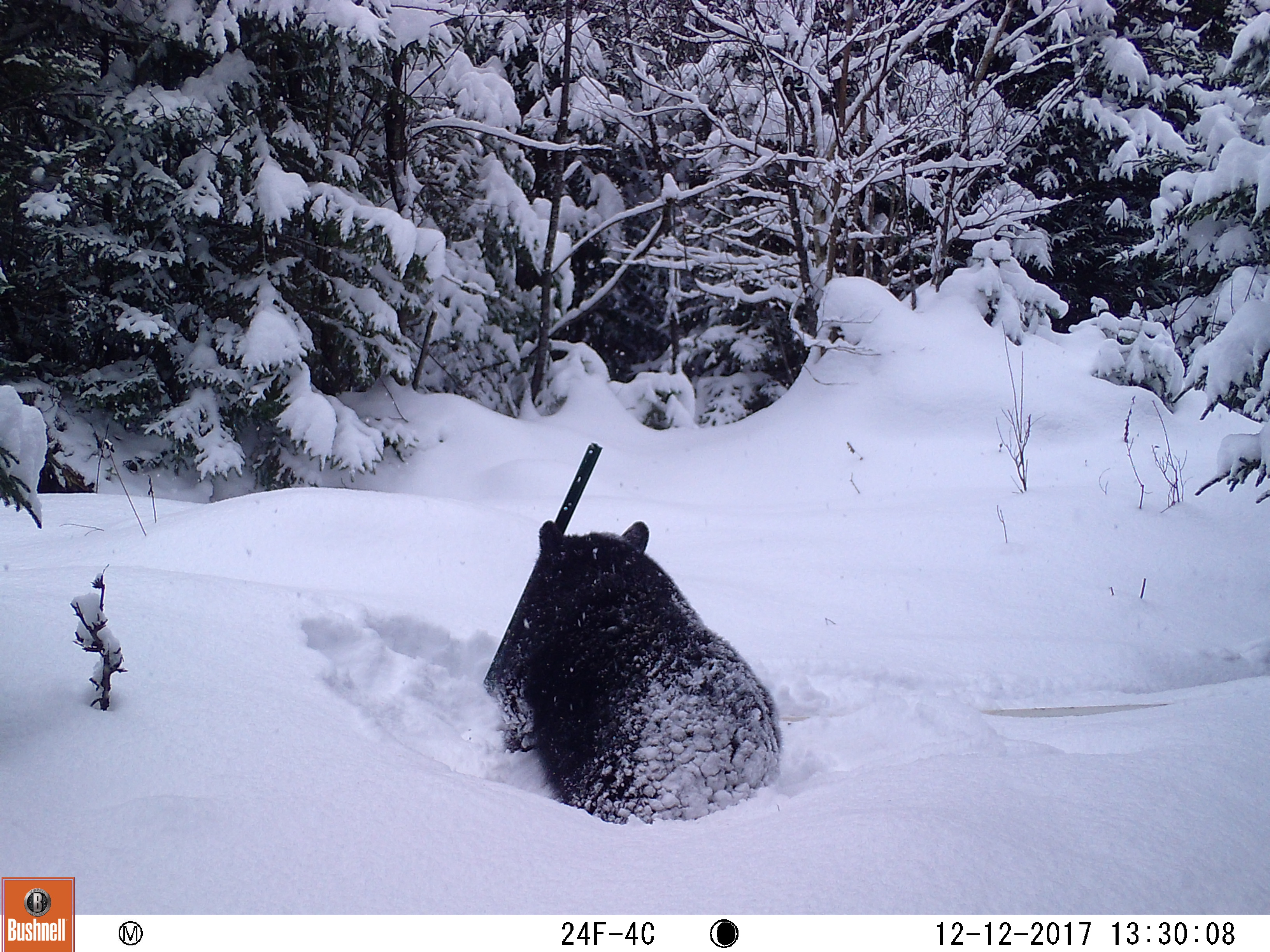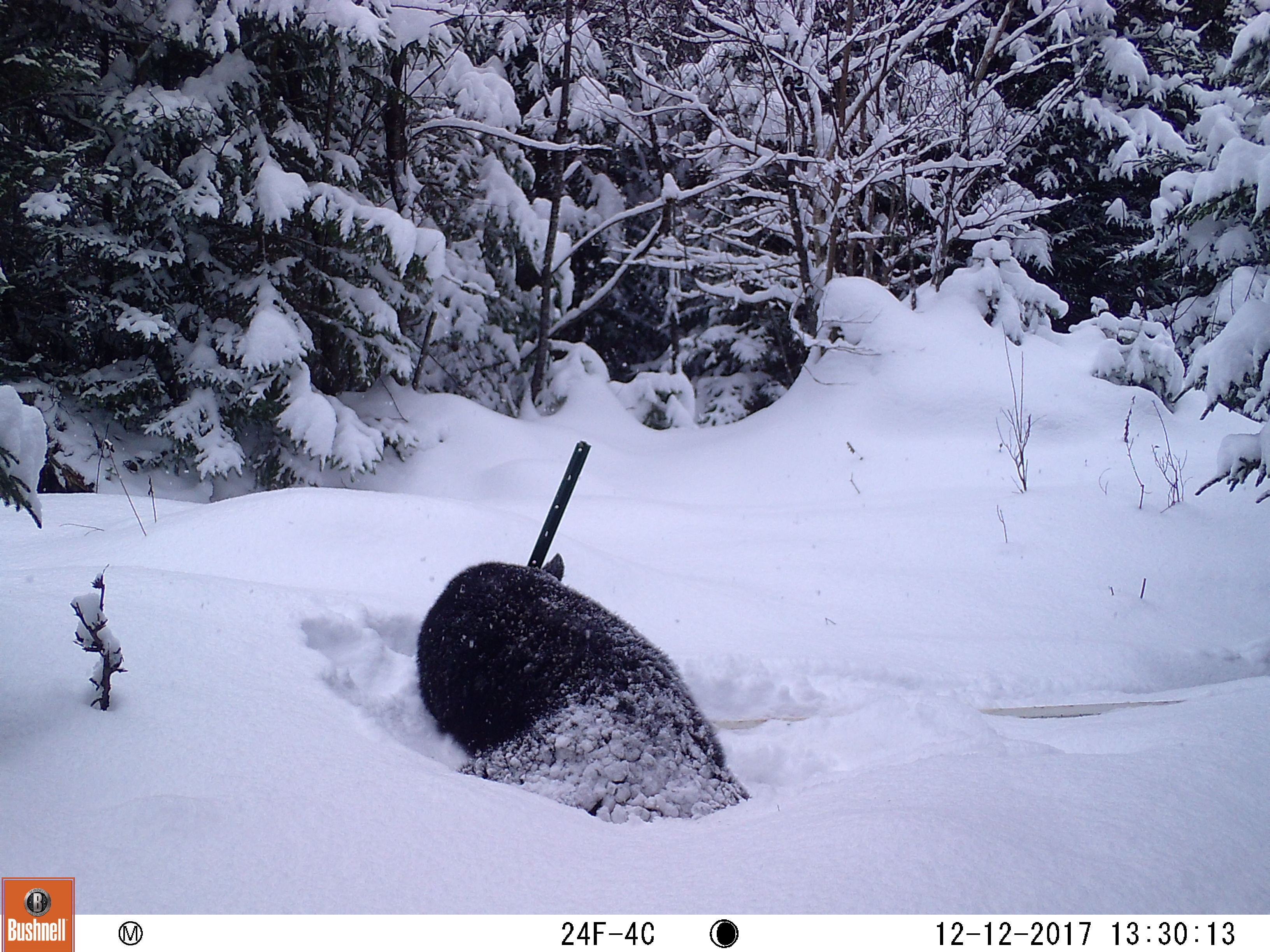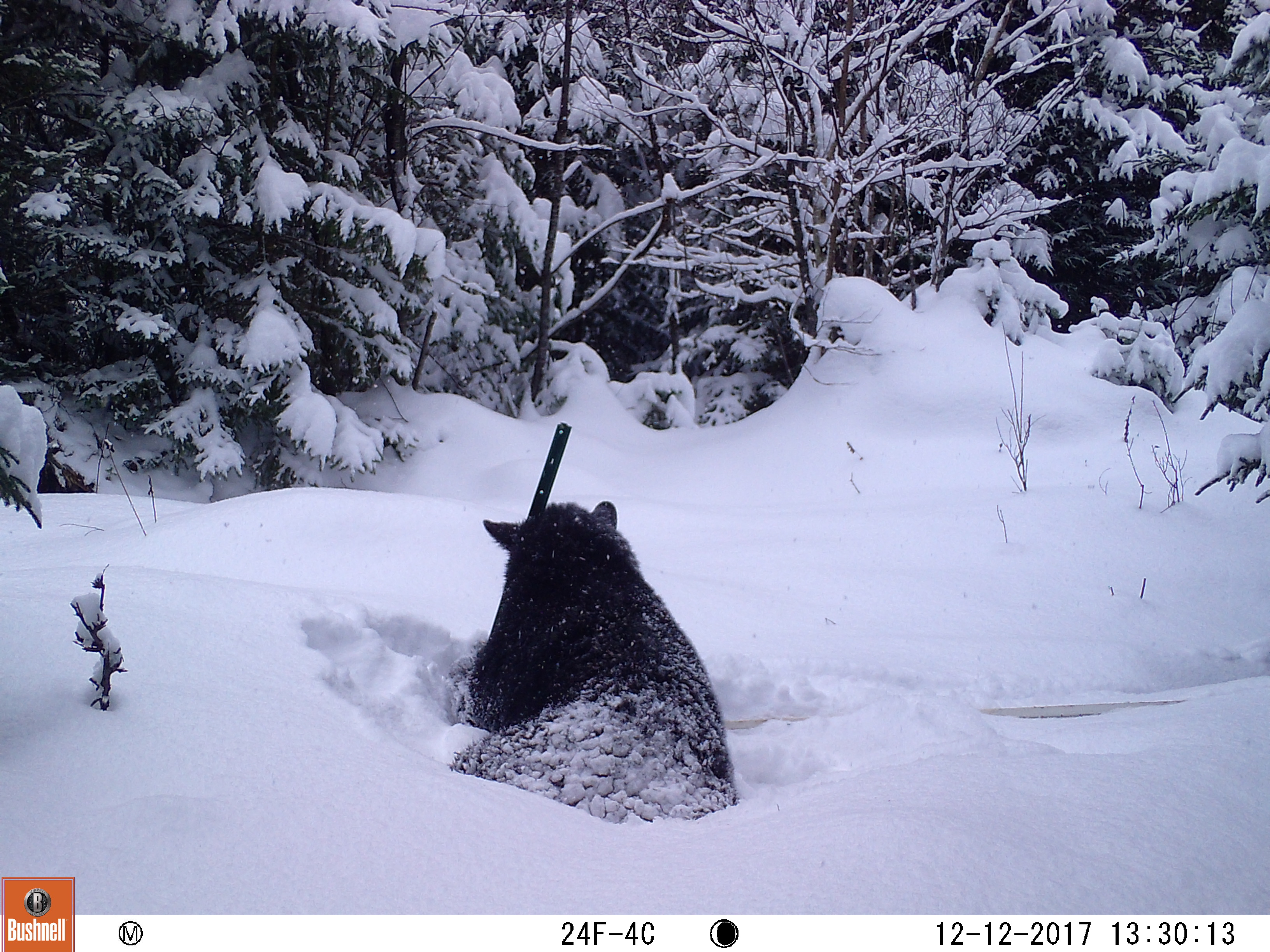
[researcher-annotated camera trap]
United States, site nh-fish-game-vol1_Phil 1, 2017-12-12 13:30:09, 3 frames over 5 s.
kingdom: Animalia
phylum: Chordata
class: Mammalia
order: Carnivora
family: Ursidae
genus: Ursus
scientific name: Ursus americanus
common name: black bear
Black bear (Ursus americanus).